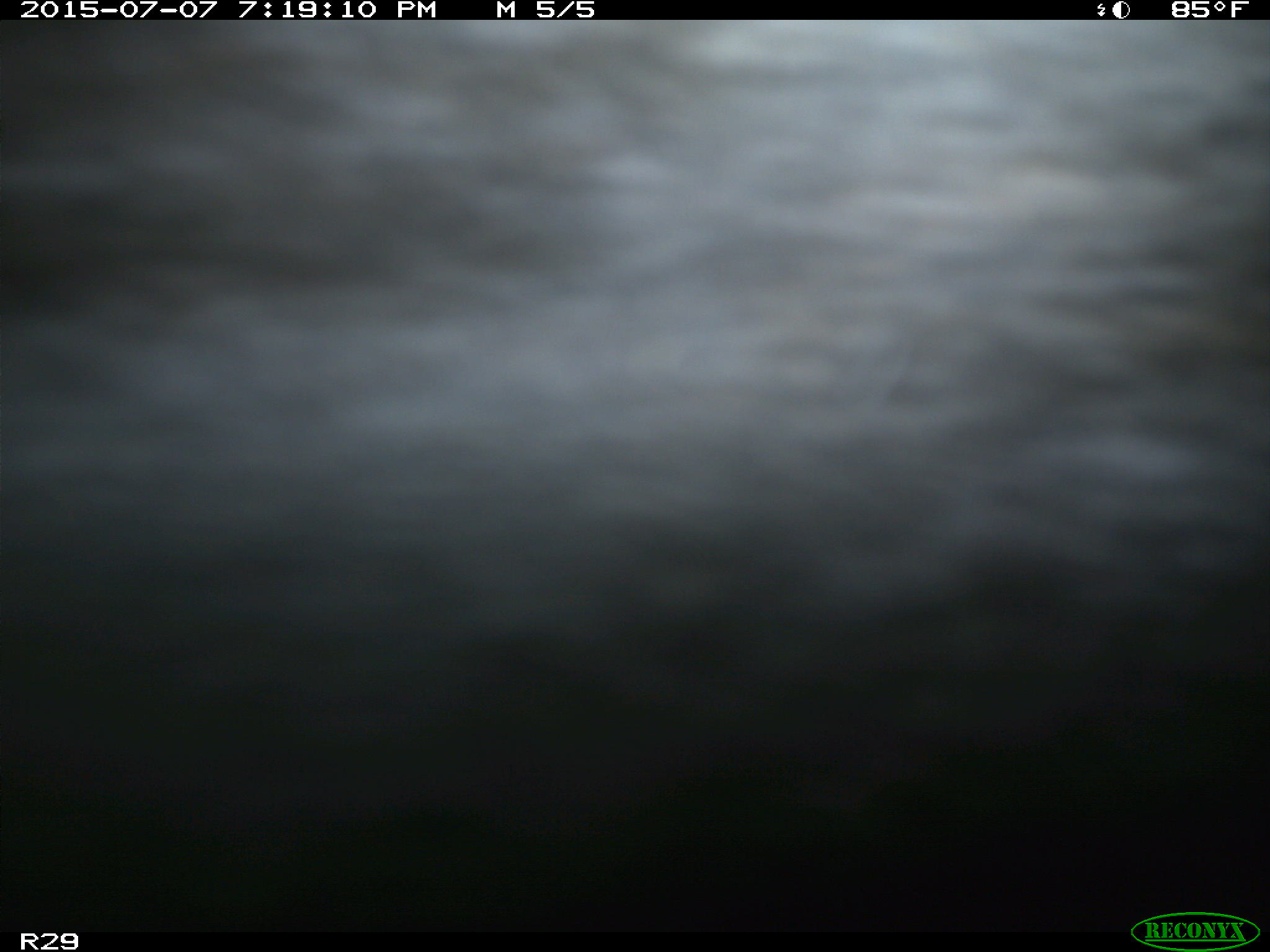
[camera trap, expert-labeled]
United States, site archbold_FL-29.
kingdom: Animalia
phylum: Chordata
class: Mammalia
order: Artiodactyla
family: Bovidae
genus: Bos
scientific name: Bos taurus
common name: domestic cow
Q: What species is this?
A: Bos taurus (domestic cow).